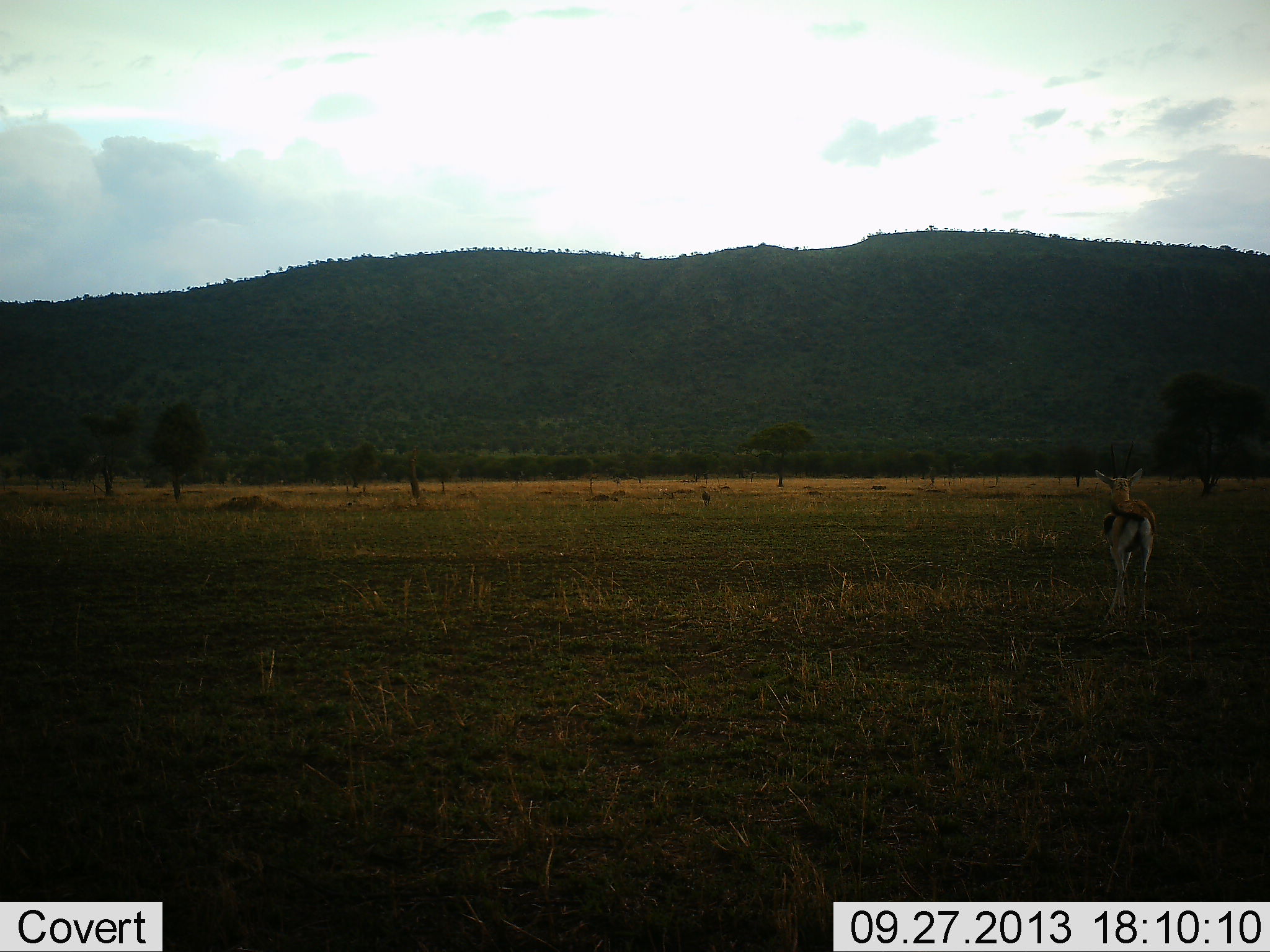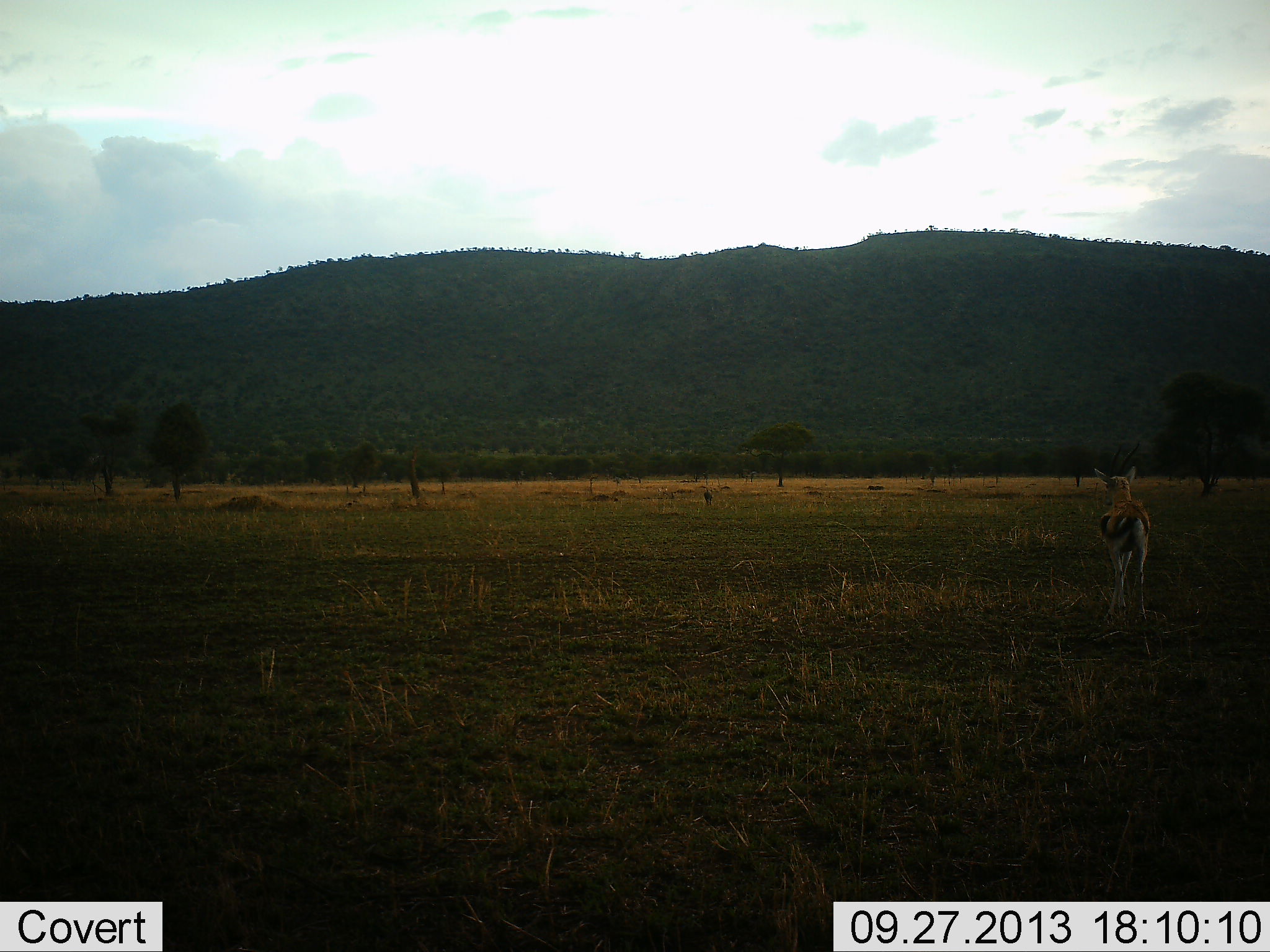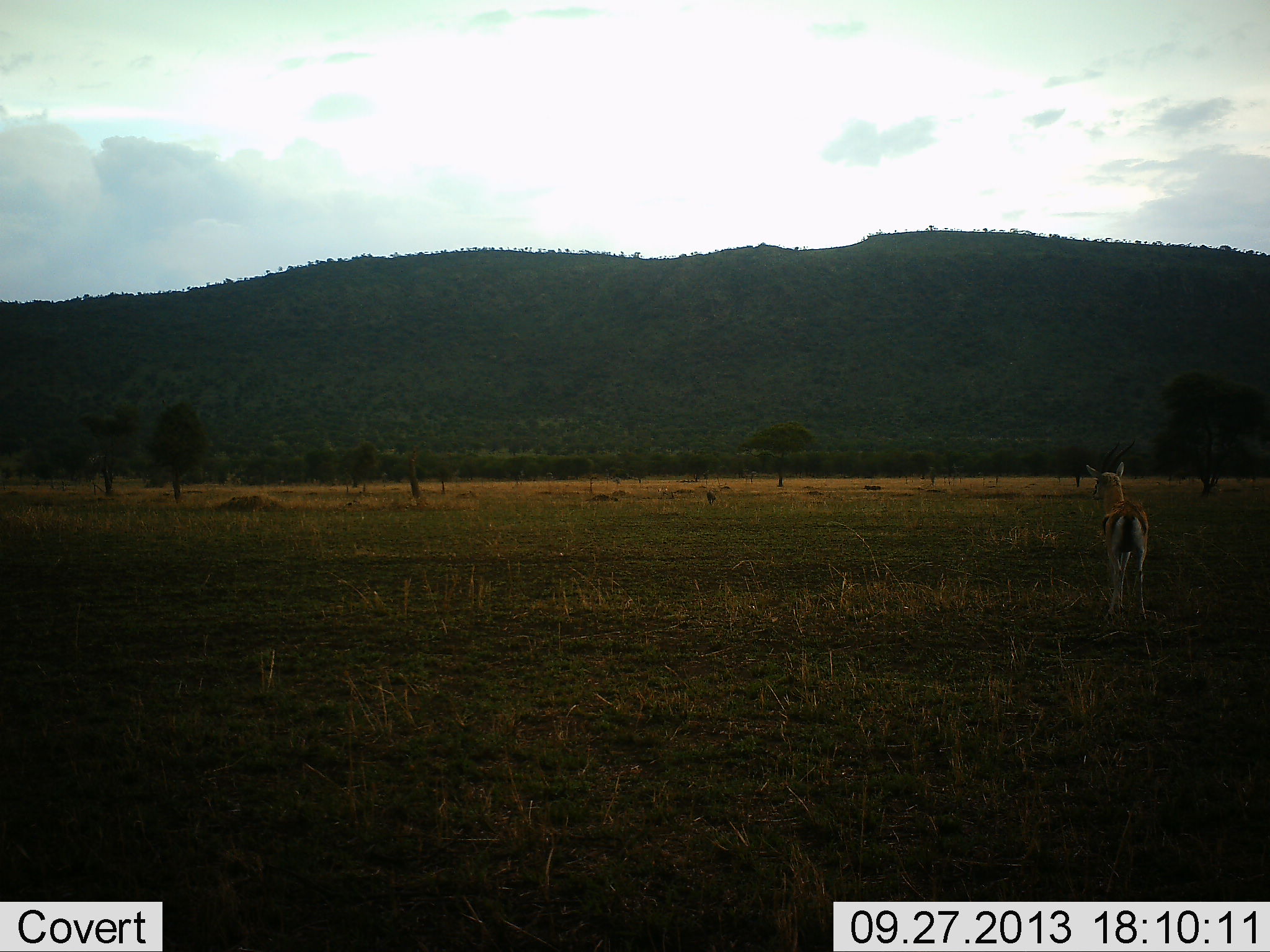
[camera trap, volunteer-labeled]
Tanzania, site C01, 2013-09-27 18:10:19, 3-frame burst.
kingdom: Animalia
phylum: Chordata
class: Mammalia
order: Artiodactyla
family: Bovidae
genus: Eudorcas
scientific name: Eudorcas thomsonii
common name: thomson's gazelle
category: gazellethomsons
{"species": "gazellethomsons (thomson's gazelle) (Eudorcas thomsonii)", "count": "1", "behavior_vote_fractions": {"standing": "93%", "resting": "0%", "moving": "11%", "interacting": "0%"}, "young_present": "0%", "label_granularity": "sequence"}